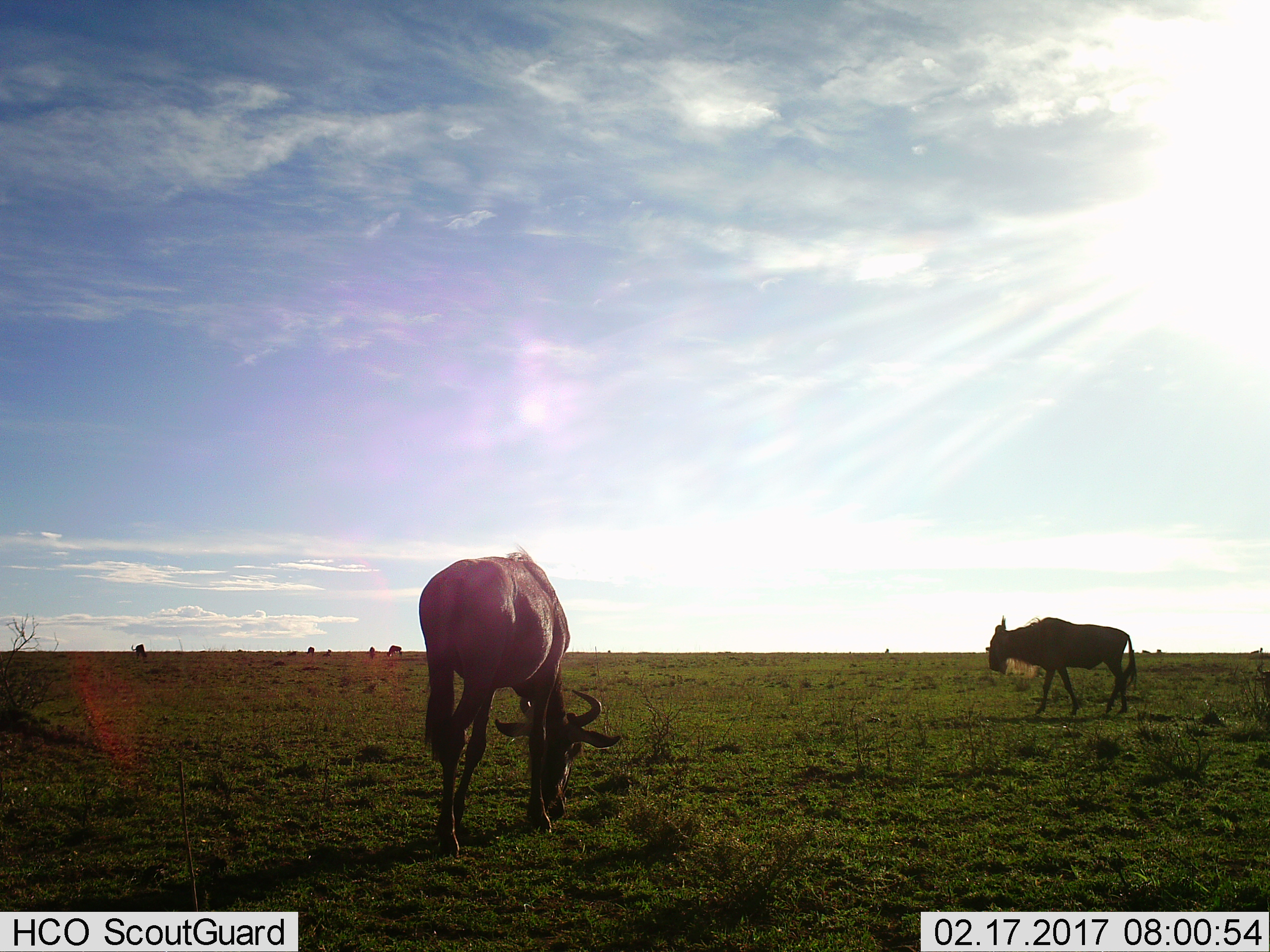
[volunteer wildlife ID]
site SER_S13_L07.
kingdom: Animalia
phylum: Chordata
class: Mammalia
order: Artiodactyla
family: Bovidae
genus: Connochaetes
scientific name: Connochaetes taurinus taurinus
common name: blue wildebeest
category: wildebeestblue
Wildebeestblue (blue wildebeest) (Connochaetes taurinus taurinus), count 5. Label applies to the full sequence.